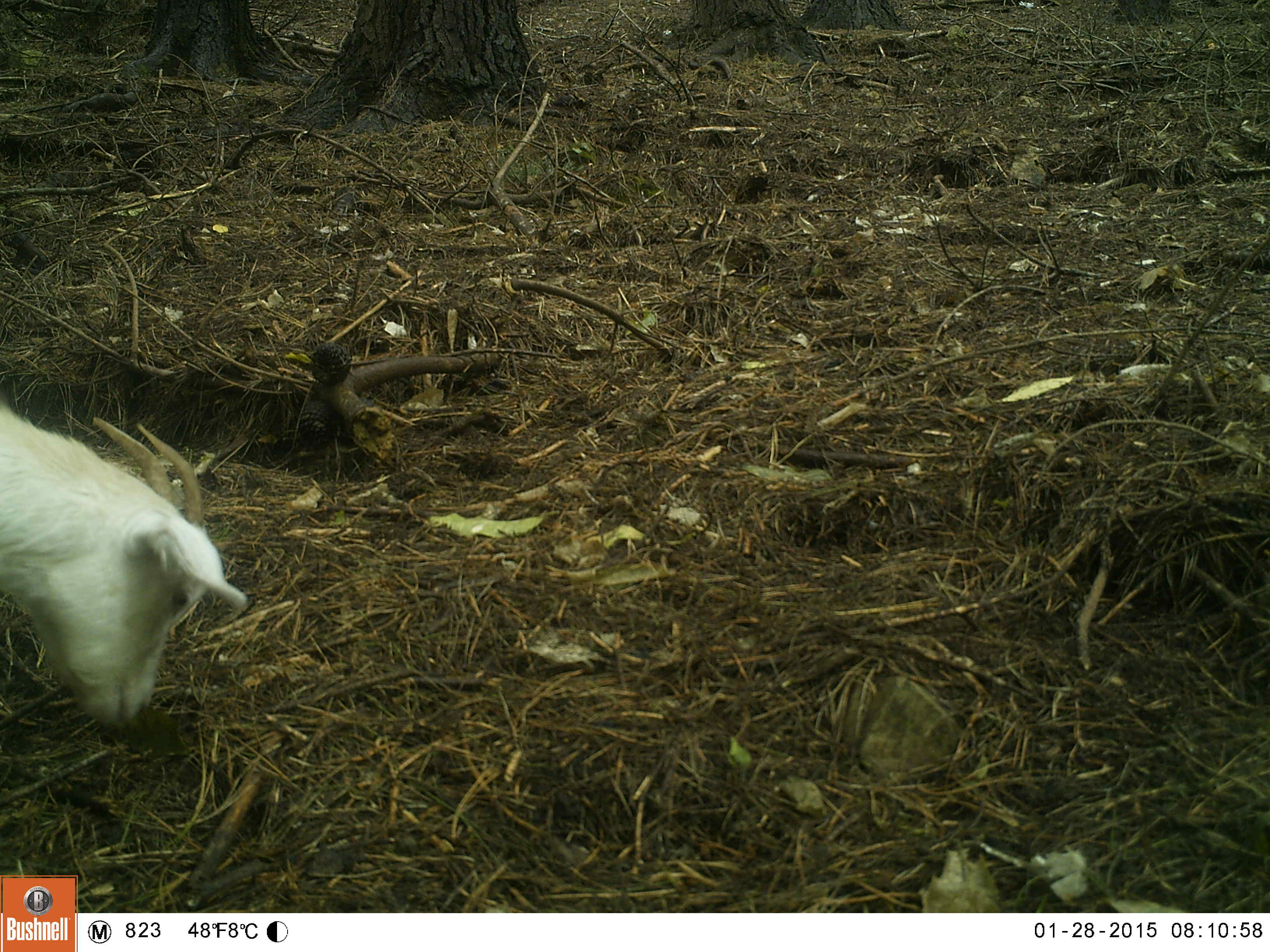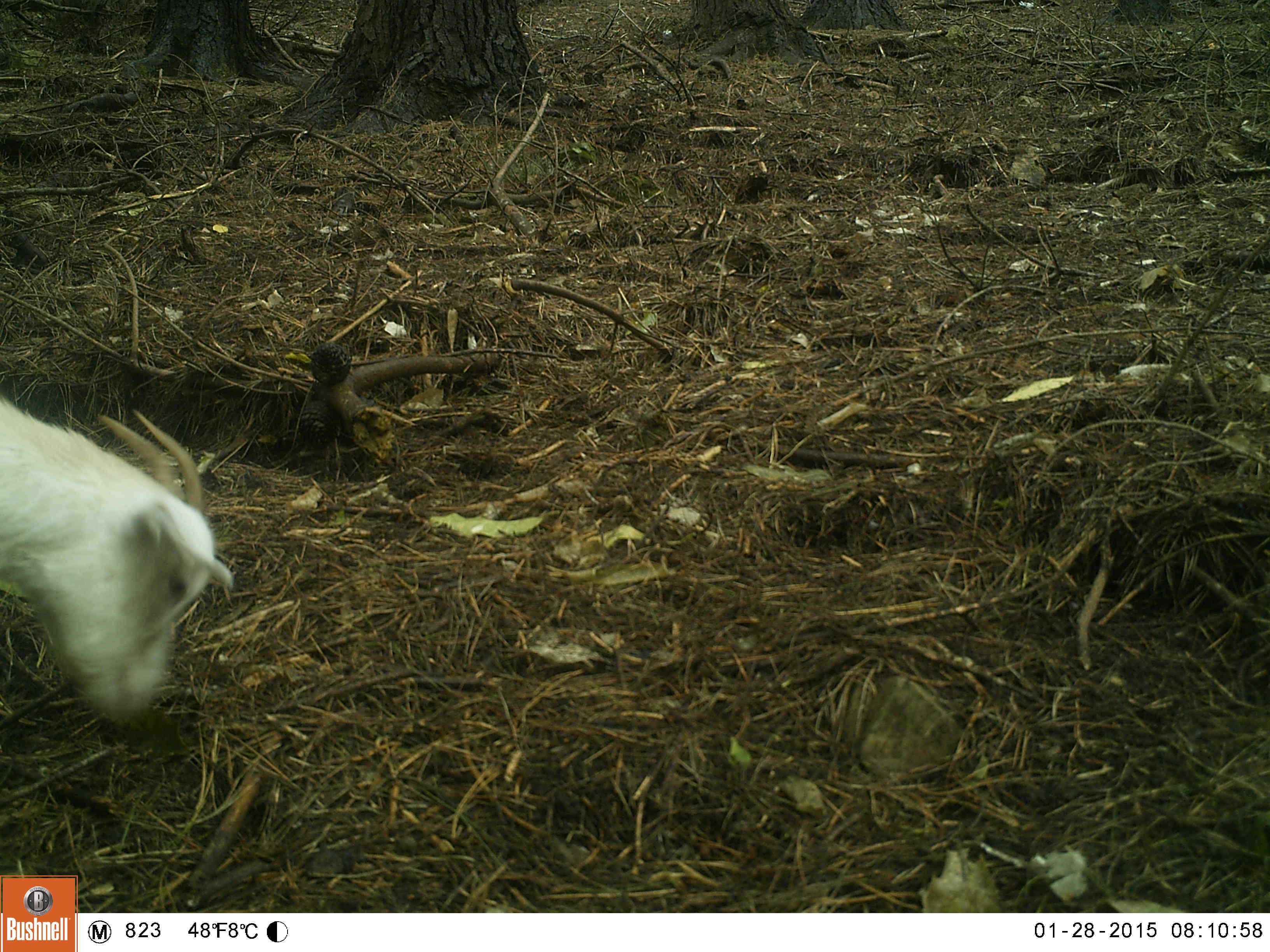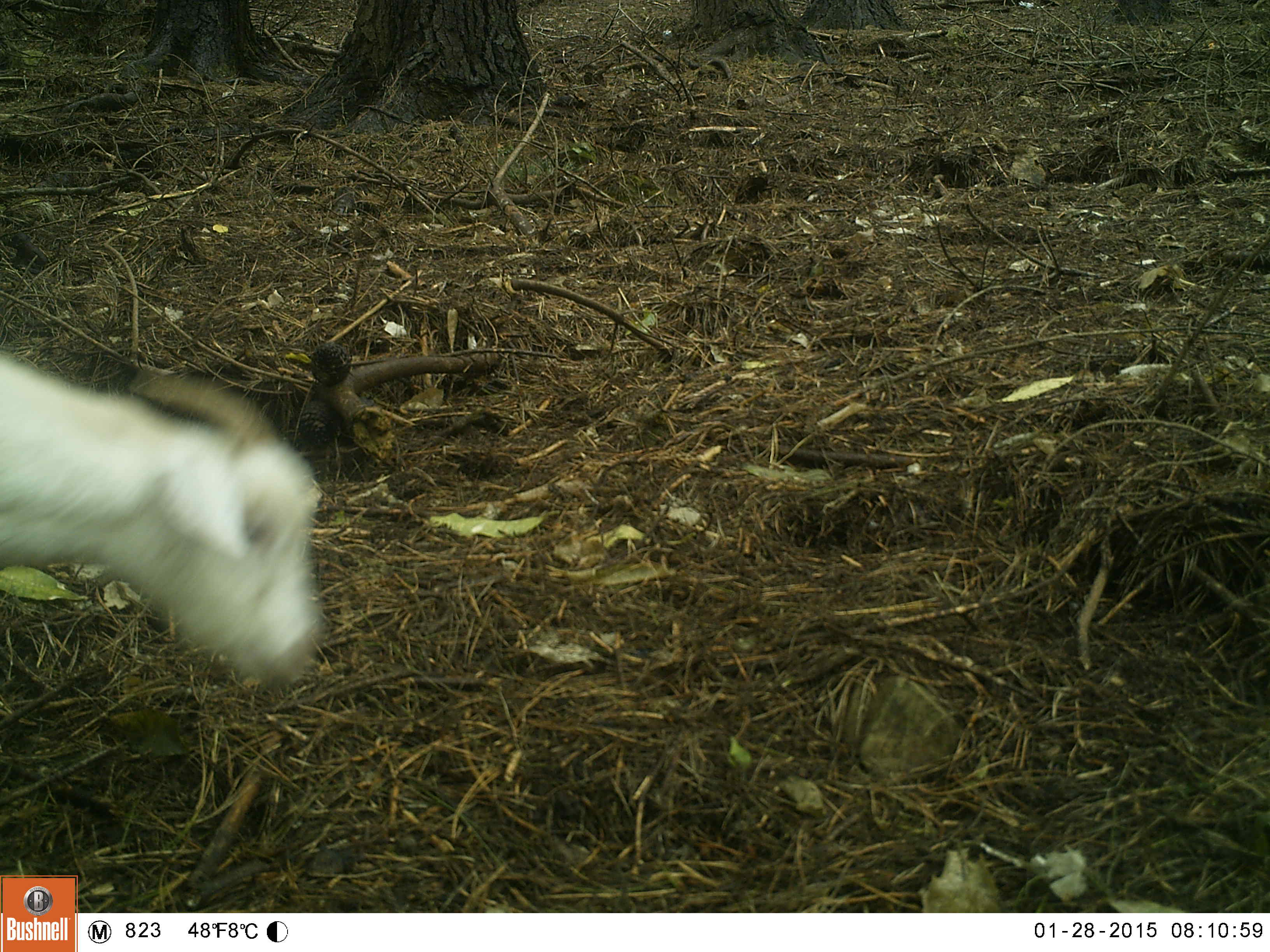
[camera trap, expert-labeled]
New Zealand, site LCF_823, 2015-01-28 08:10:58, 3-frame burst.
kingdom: Animalia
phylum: Chordata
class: Mammalia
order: Artiodactyla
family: Bovidae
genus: Capra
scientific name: Capra hircus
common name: goat